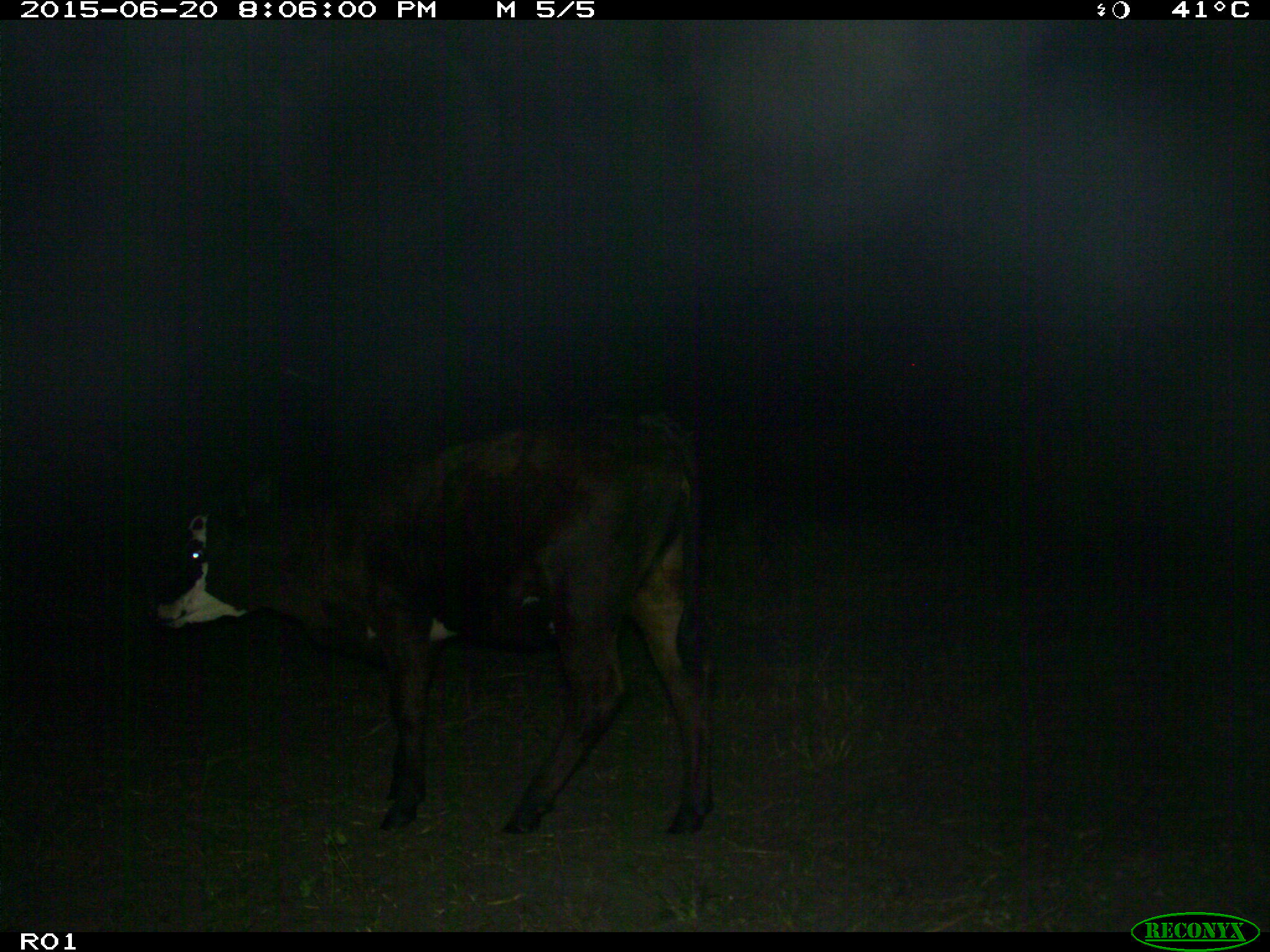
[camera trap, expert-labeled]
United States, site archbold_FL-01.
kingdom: Animalia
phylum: Chordata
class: Mammalia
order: Artiodactyla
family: Bovidae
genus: Bos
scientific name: Bos taurus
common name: domestic cow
Bos taurus (domestic cow).